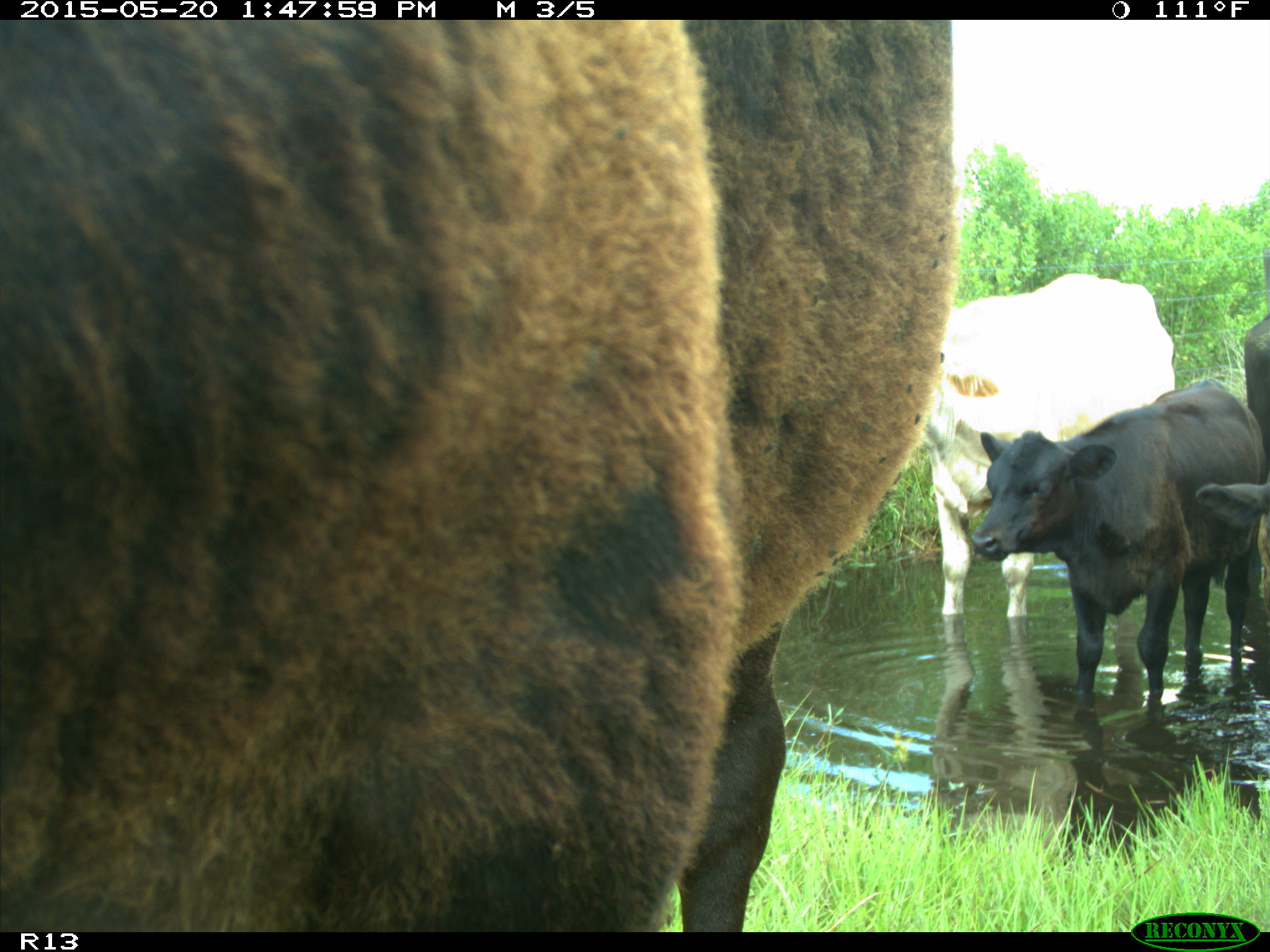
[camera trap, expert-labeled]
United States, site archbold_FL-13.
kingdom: Animalia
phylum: Chordata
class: Mammalia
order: Artiodactyla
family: Bovidae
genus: Bos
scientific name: Bos taurus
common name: domestic cow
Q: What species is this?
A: Bos taurus (domestic cow).